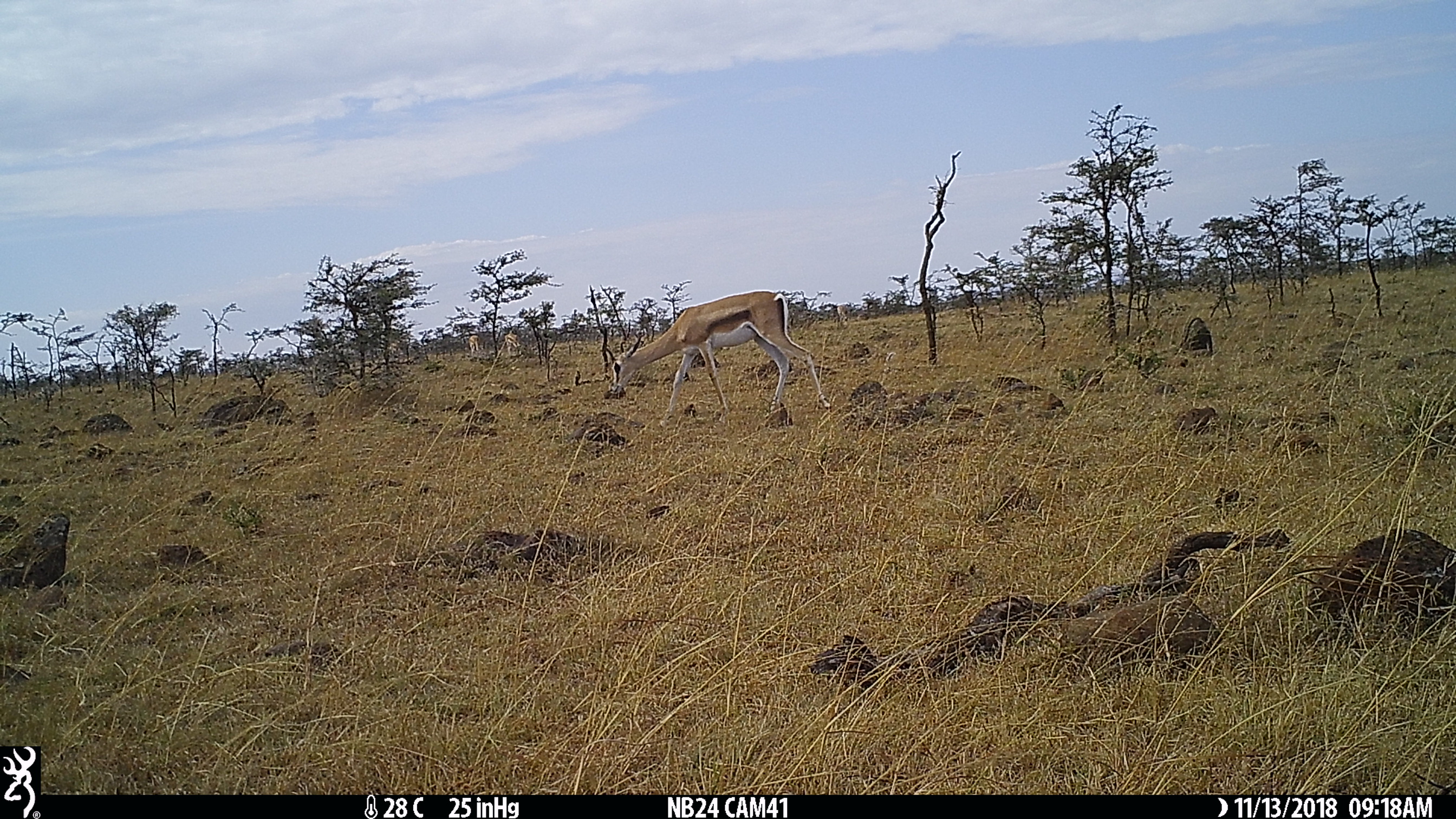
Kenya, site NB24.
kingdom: Animalia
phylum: Chordata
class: Mammalia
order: Artiodactyla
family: Bovidae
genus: Nanger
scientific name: Nanger granti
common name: grant's gazelle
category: gazelle grants